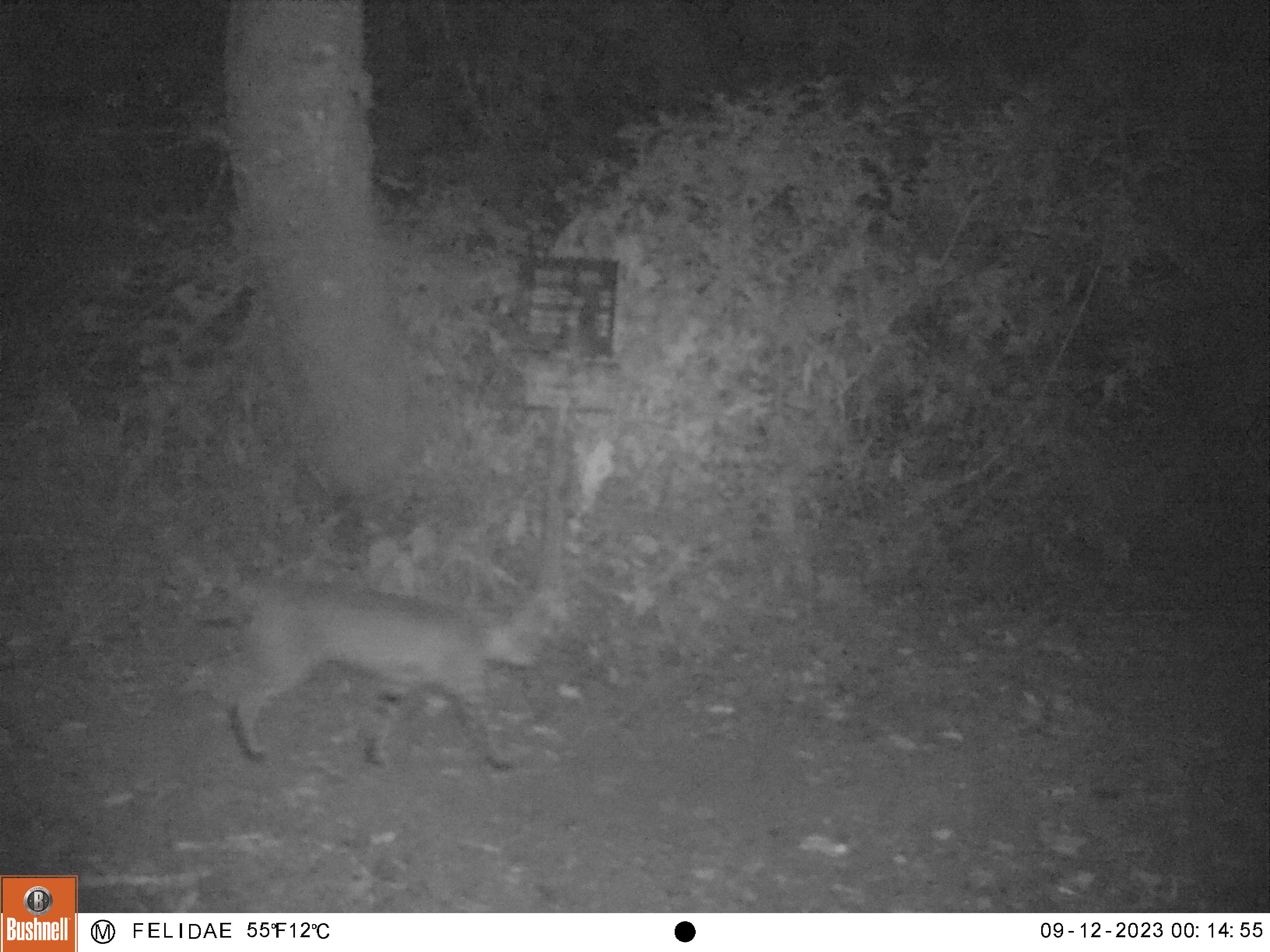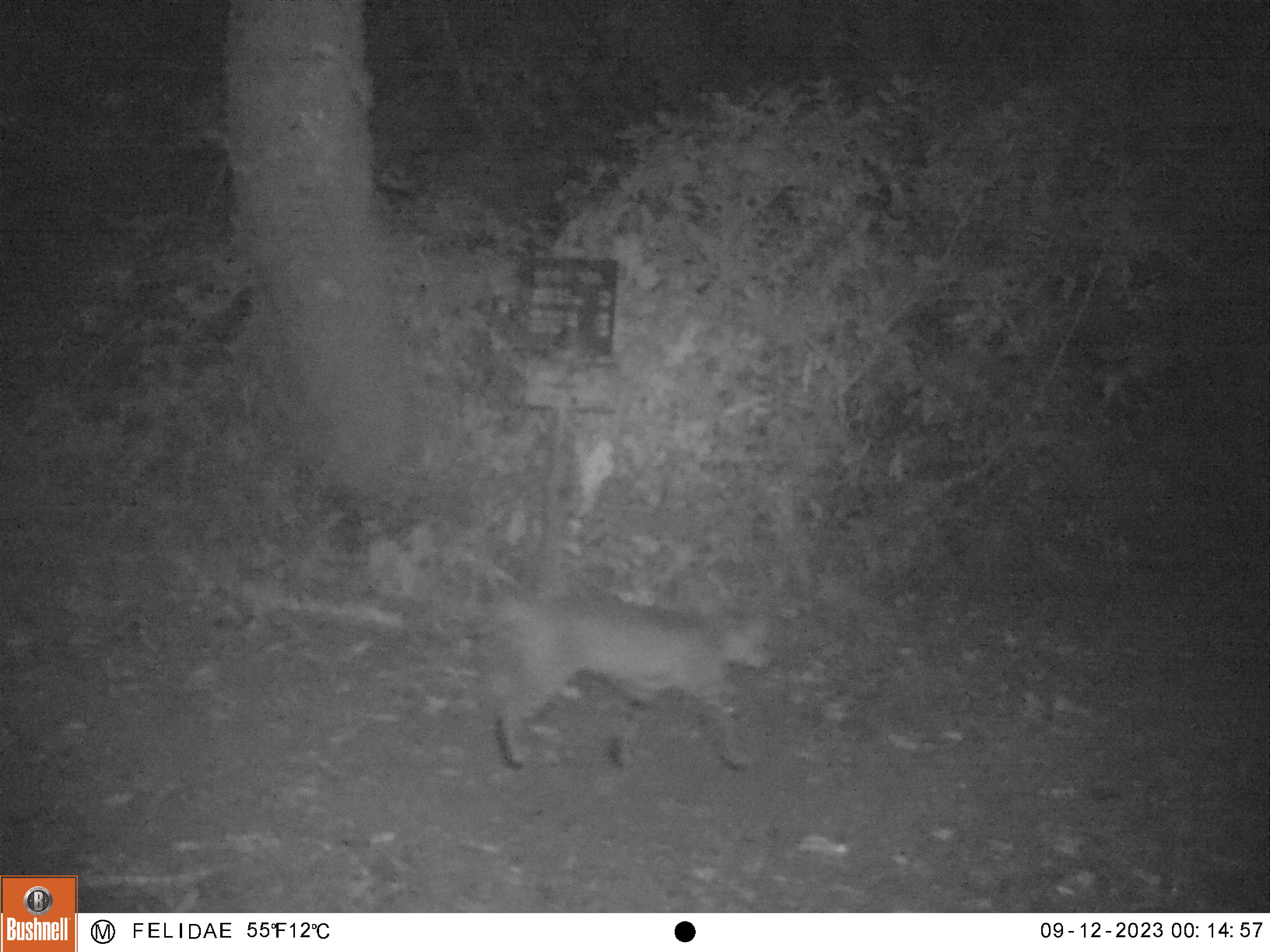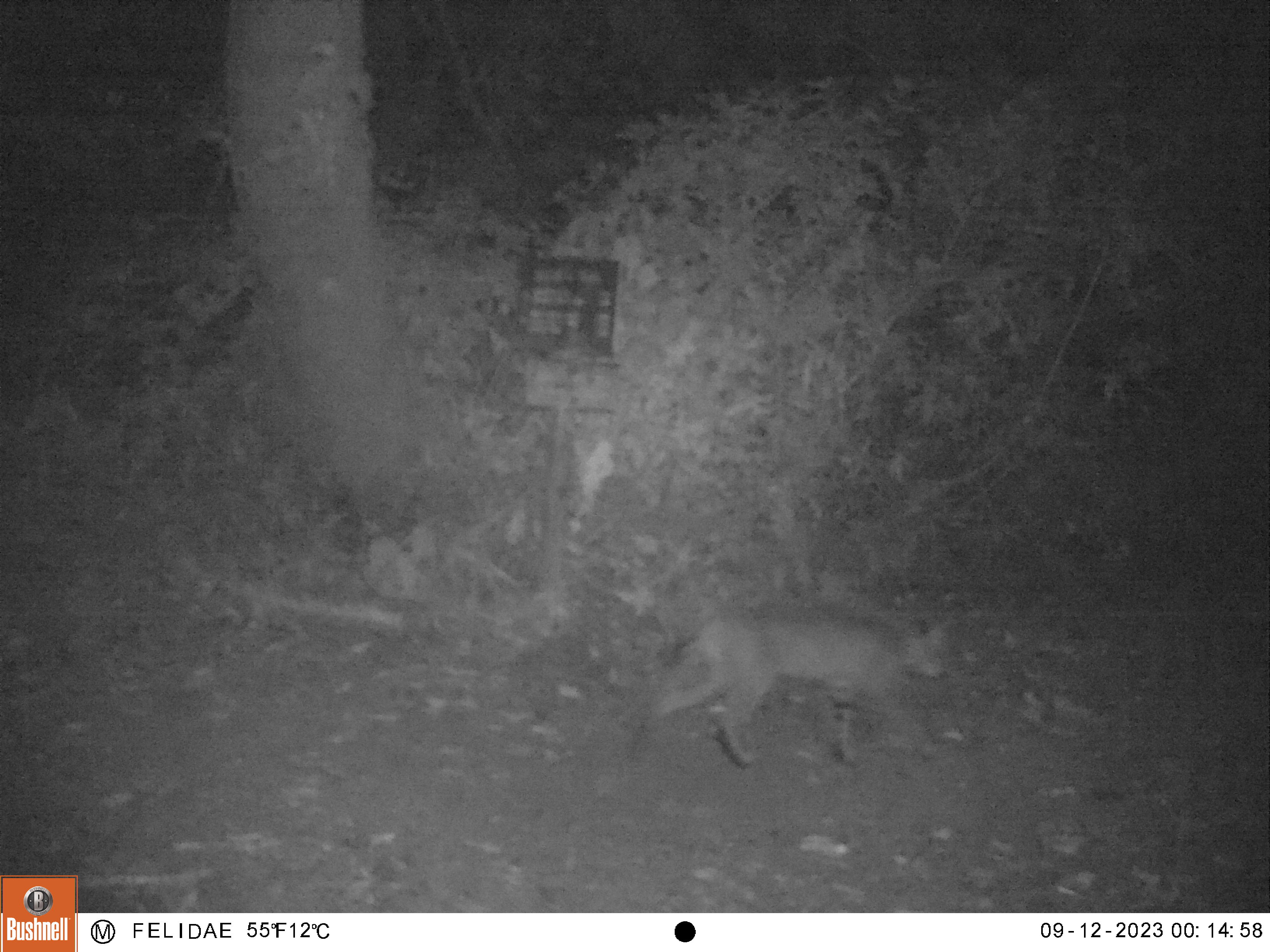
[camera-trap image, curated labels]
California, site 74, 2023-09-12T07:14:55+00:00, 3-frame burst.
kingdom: Animalia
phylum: Chordata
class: Mammalia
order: Carnivora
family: Felidae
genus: Lynx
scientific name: Lynx rufus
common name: bobcat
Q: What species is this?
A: Bobcat (Lynx rufus).